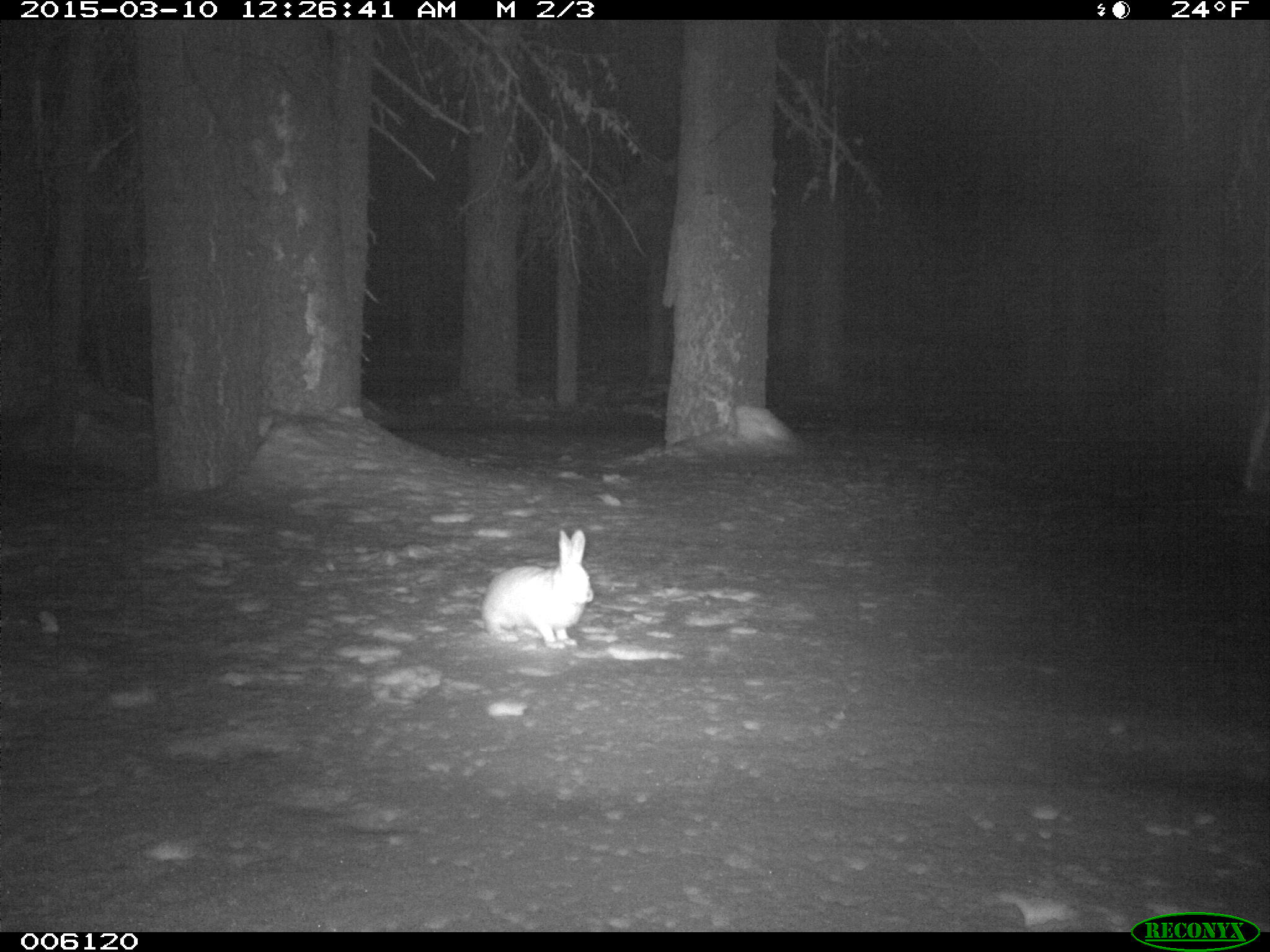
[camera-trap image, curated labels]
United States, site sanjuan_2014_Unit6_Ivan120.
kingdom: Animalia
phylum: Chordata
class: Mammalia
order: Lagomorpha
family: Leporidae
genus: Lepus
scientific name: Lepus americanus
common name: snowshoe hare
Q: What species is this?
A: Lepus americanus (snowshoe hare).